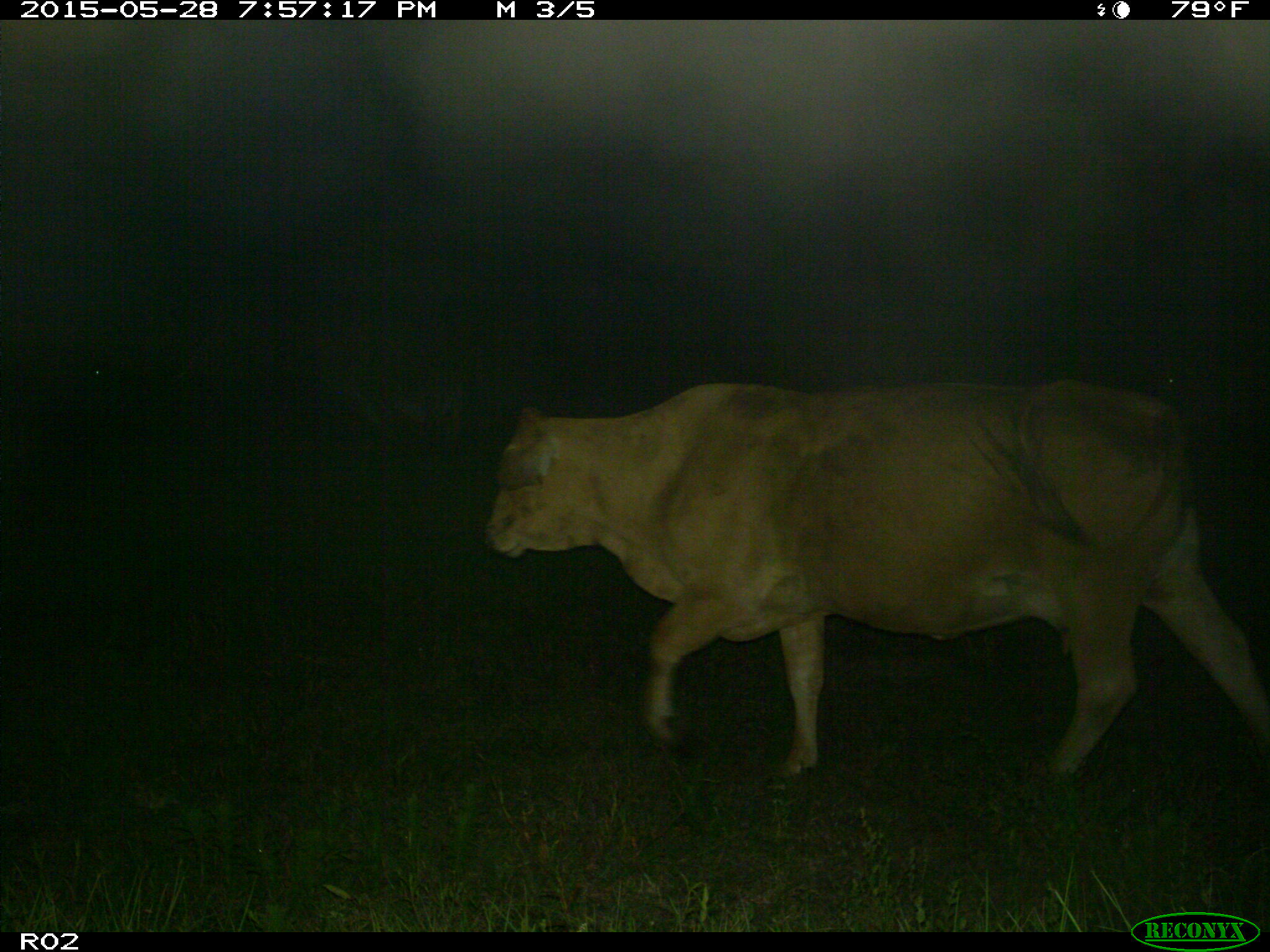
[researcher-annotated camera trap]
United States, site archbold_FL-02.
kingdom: Animalia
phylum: Chordata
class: Mammalia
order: Artiodactyla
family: Bovidae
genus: Bos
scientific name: Bos taurus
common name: domestic cow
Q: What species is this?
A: Bos taurus (domestic cow).